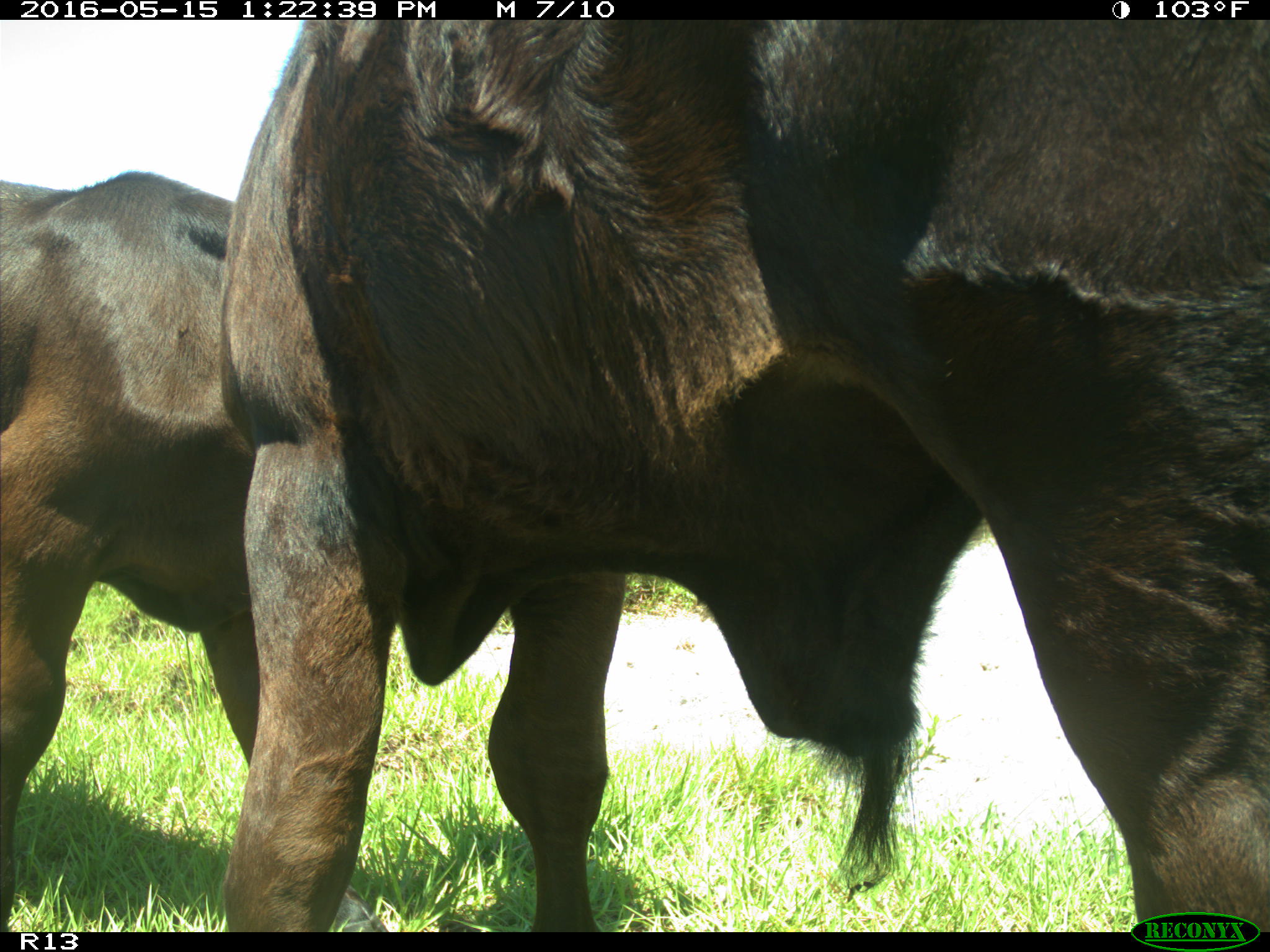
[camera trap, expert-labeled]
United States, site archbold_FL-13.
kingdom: Animalia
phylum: Chordata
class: Mammalia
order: Artiodactyla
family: Bovidae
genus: Bos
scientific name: Bos taurus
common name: domestic cow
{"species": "Bos taurus (domestic cow)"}